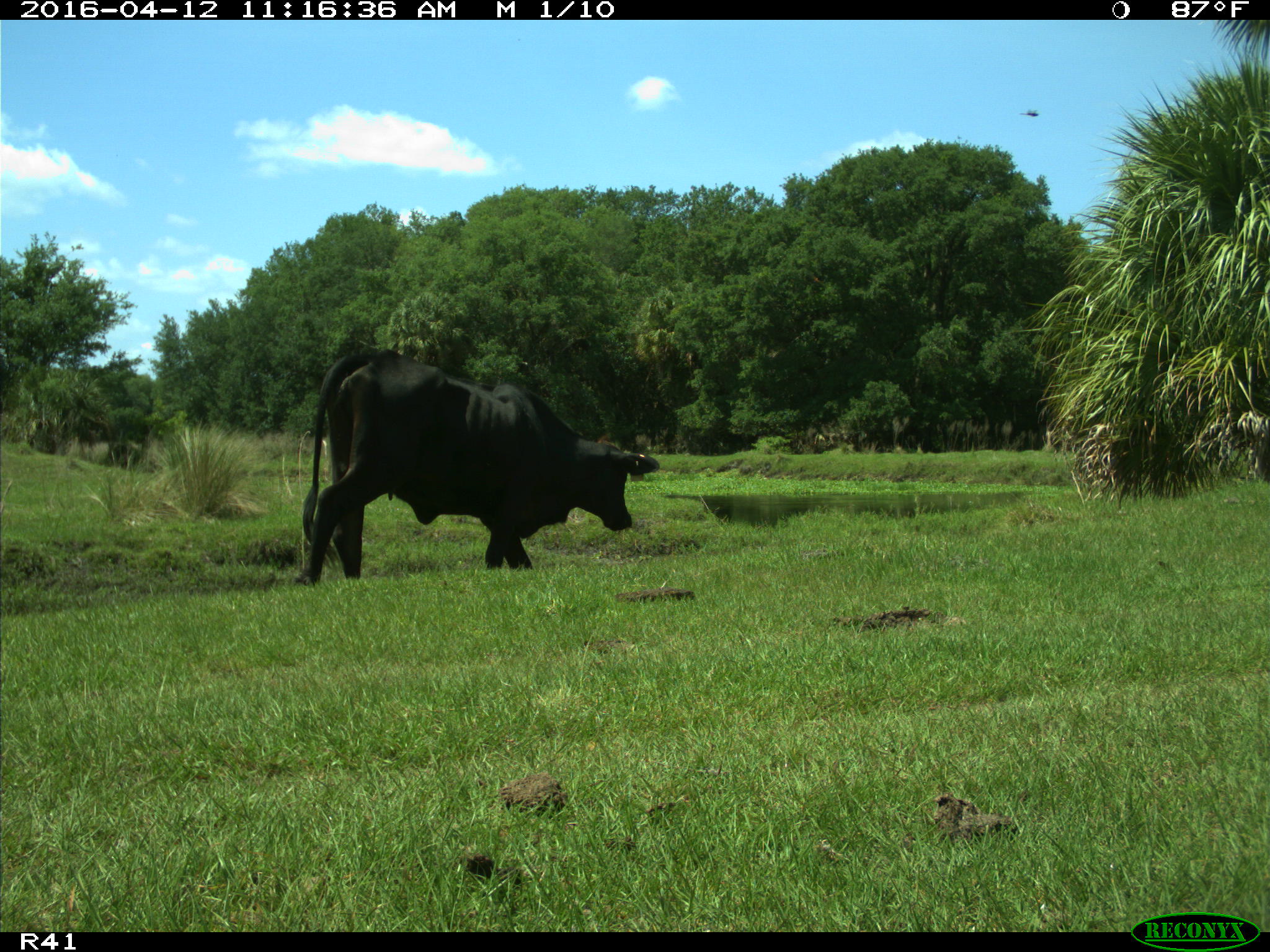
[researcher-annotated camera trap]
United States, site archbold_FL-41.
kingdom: Animalia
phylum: Chordata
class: Mammalia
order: Artiodactyla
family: Bovidae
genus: Bos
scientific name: Bos taurus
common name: domestic cow